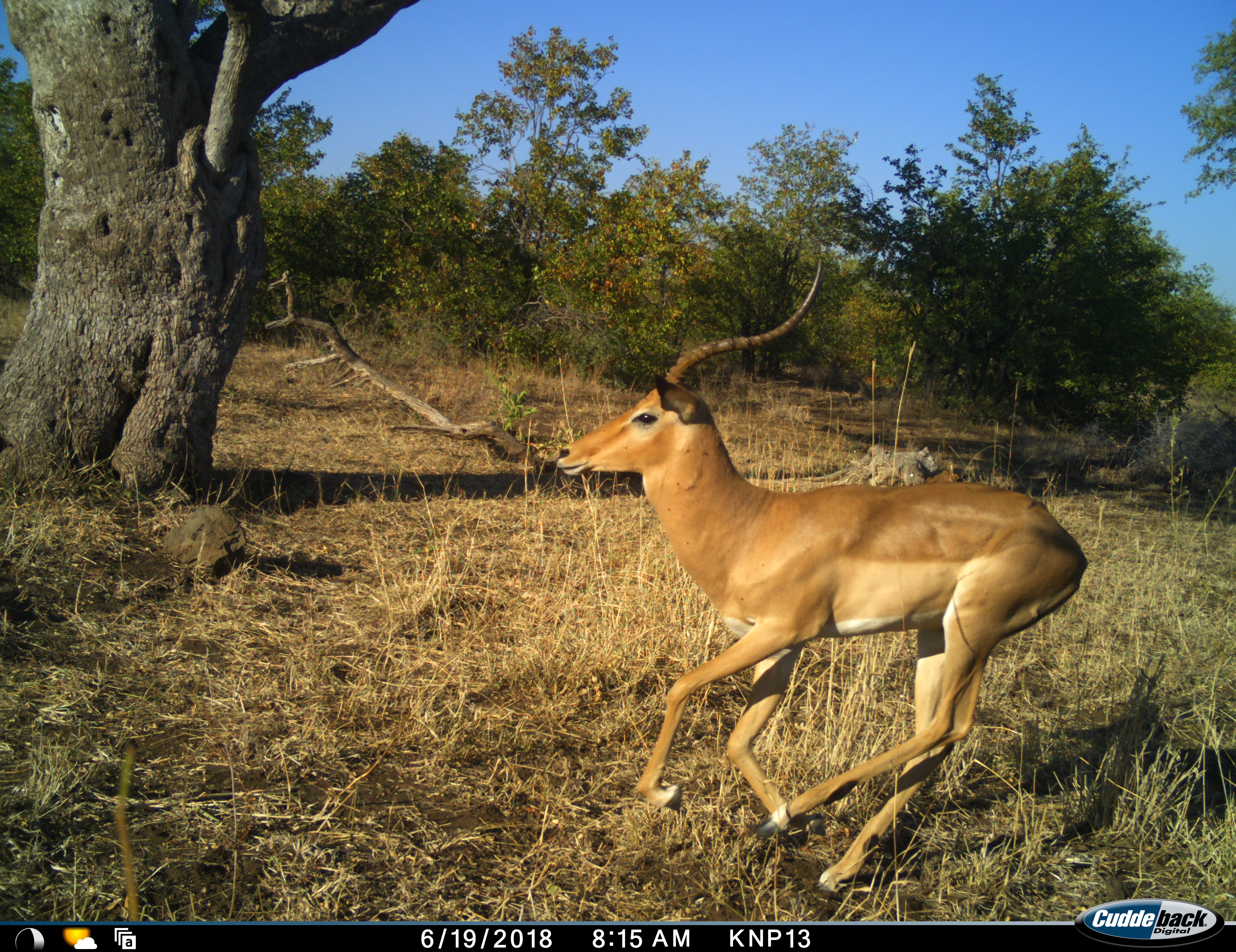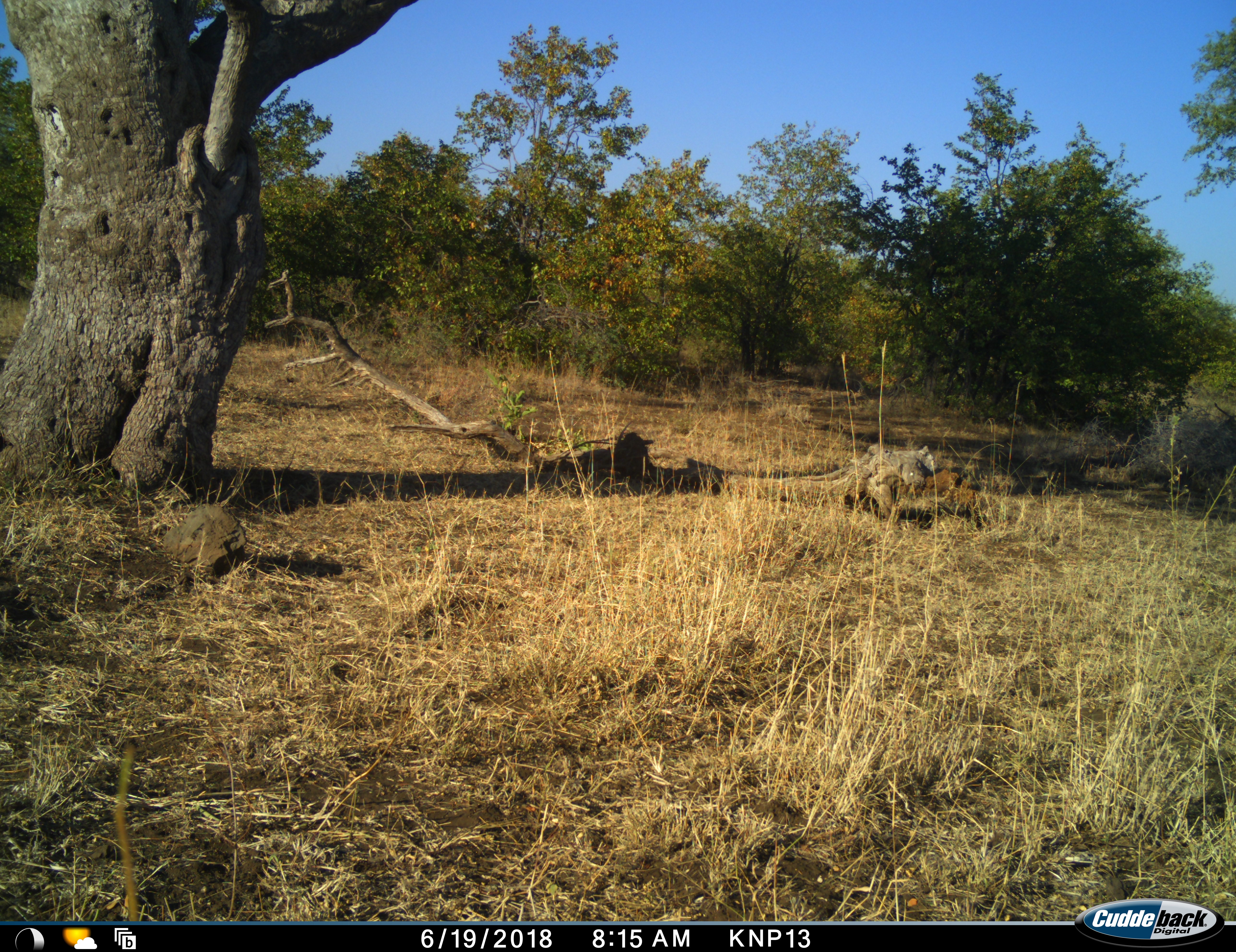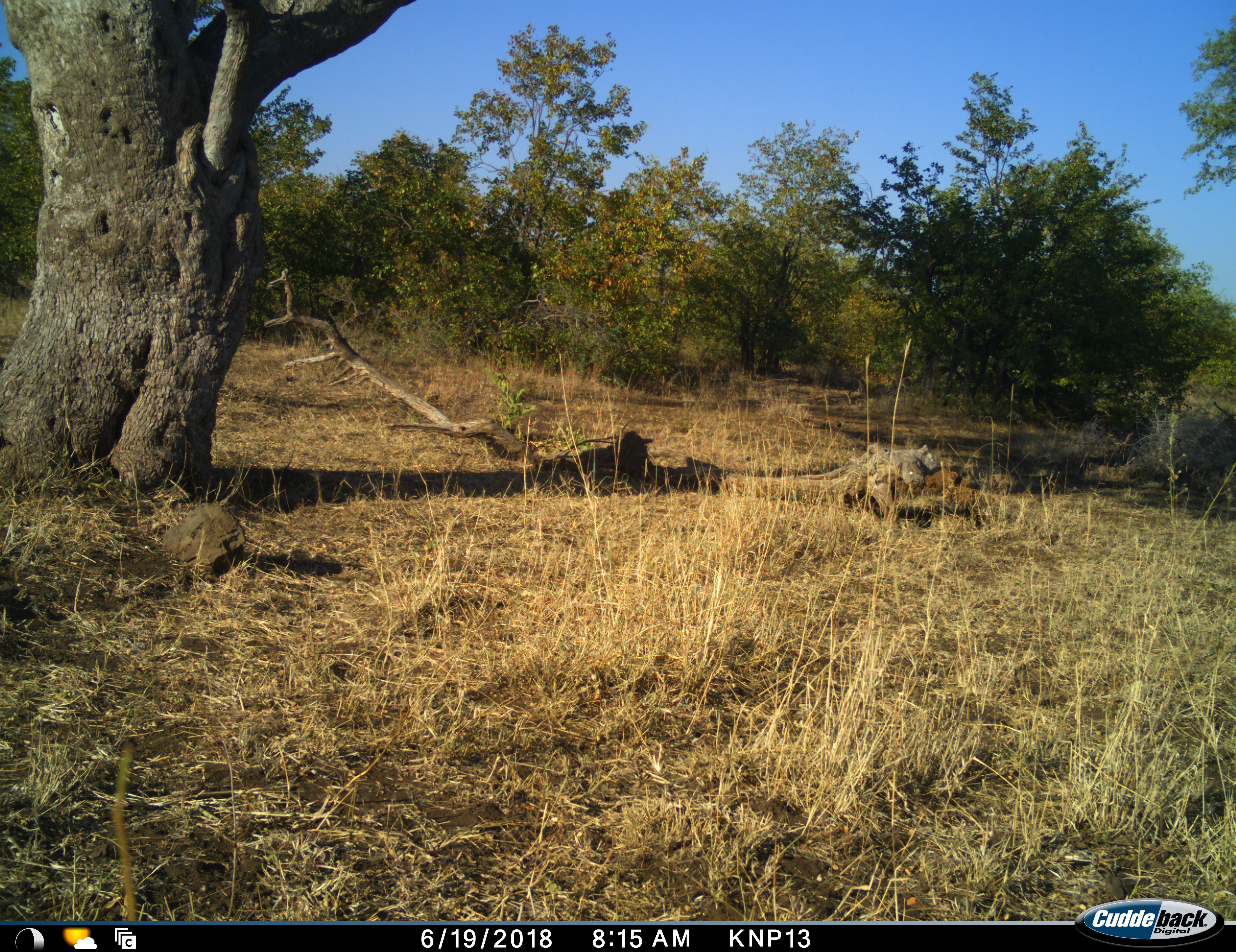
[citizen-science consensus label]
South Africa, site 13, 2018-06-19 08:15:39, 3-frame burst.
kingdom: Animalia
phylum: Chordata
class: Mammalia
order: Artiodactyla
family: Bovidae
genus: Aepyceros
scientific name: Aepyceros melampus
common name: impala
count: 1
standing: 11%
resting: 0%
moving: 100%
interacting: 0%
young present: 0%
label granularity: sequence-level